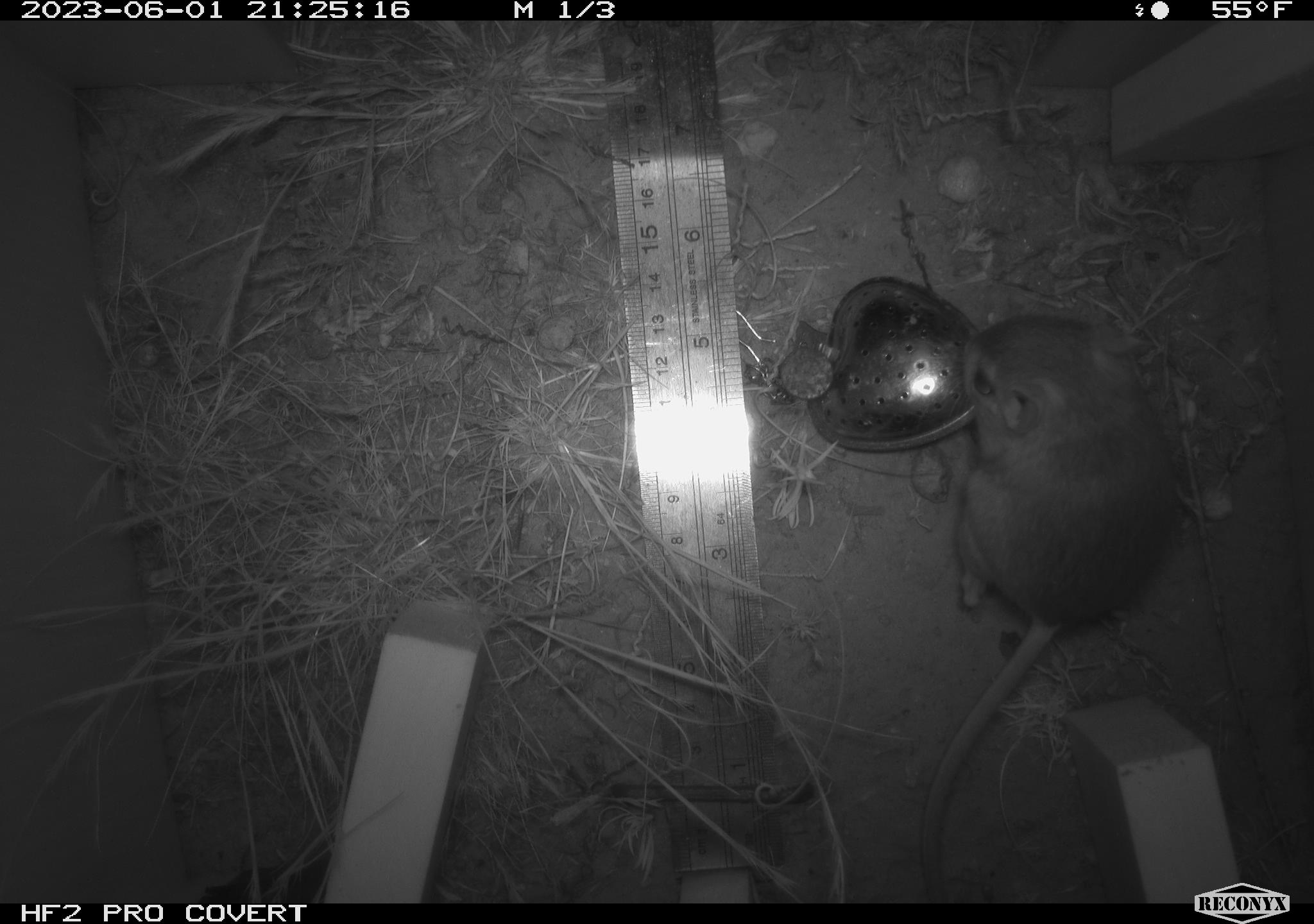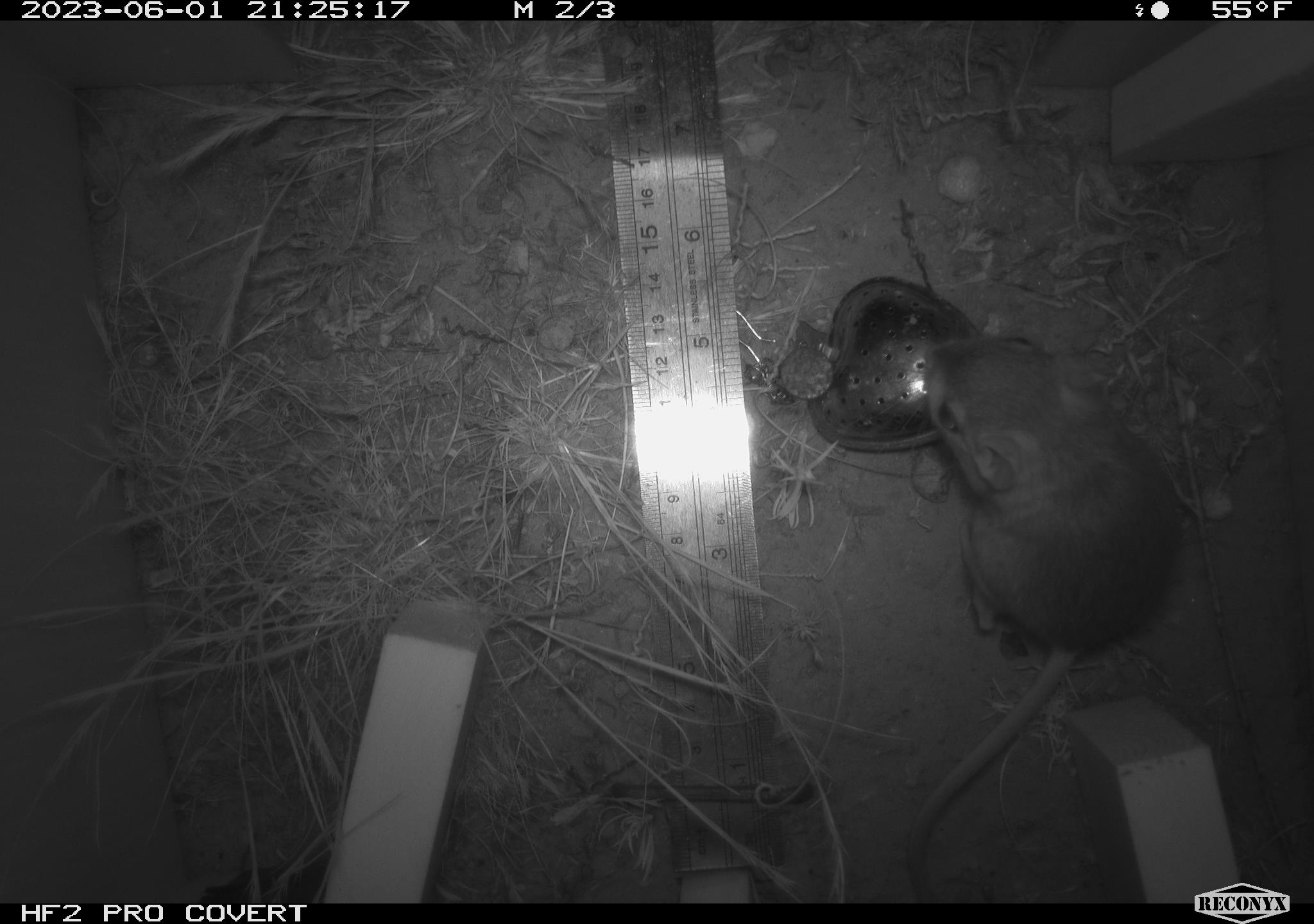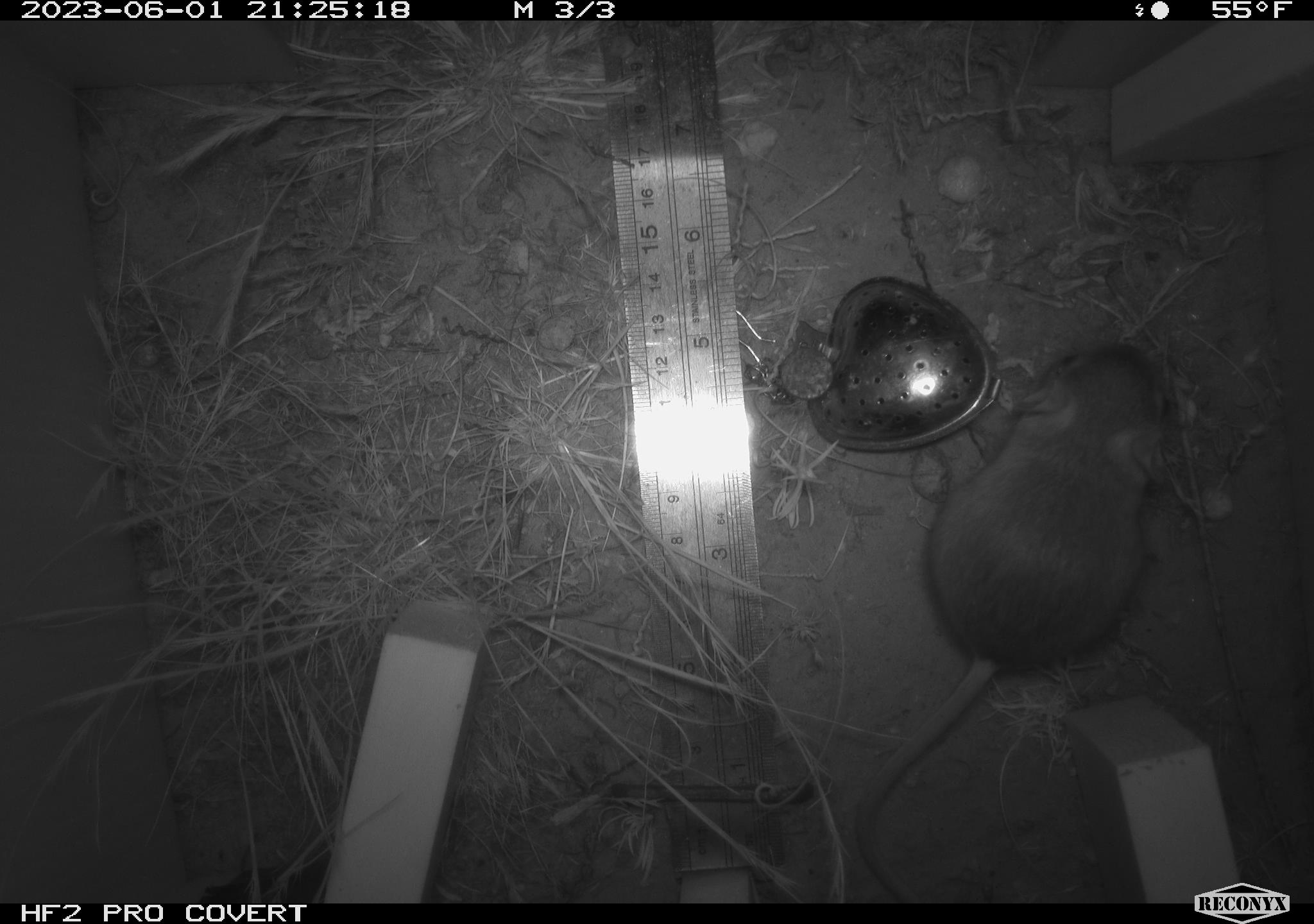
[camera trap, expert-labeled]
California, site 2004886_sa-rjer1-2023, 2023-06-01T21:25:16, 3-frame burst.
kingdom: Animalia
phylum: Chordata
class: Mammalia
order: Rodentia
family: Heteromyidae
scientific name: Heteromyidae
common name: kangaroo rats and pocket mice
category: heteromyidae family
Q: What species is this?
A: Heteromyidae family (kangaroo rats and pocket mice) (Heteromyidae).